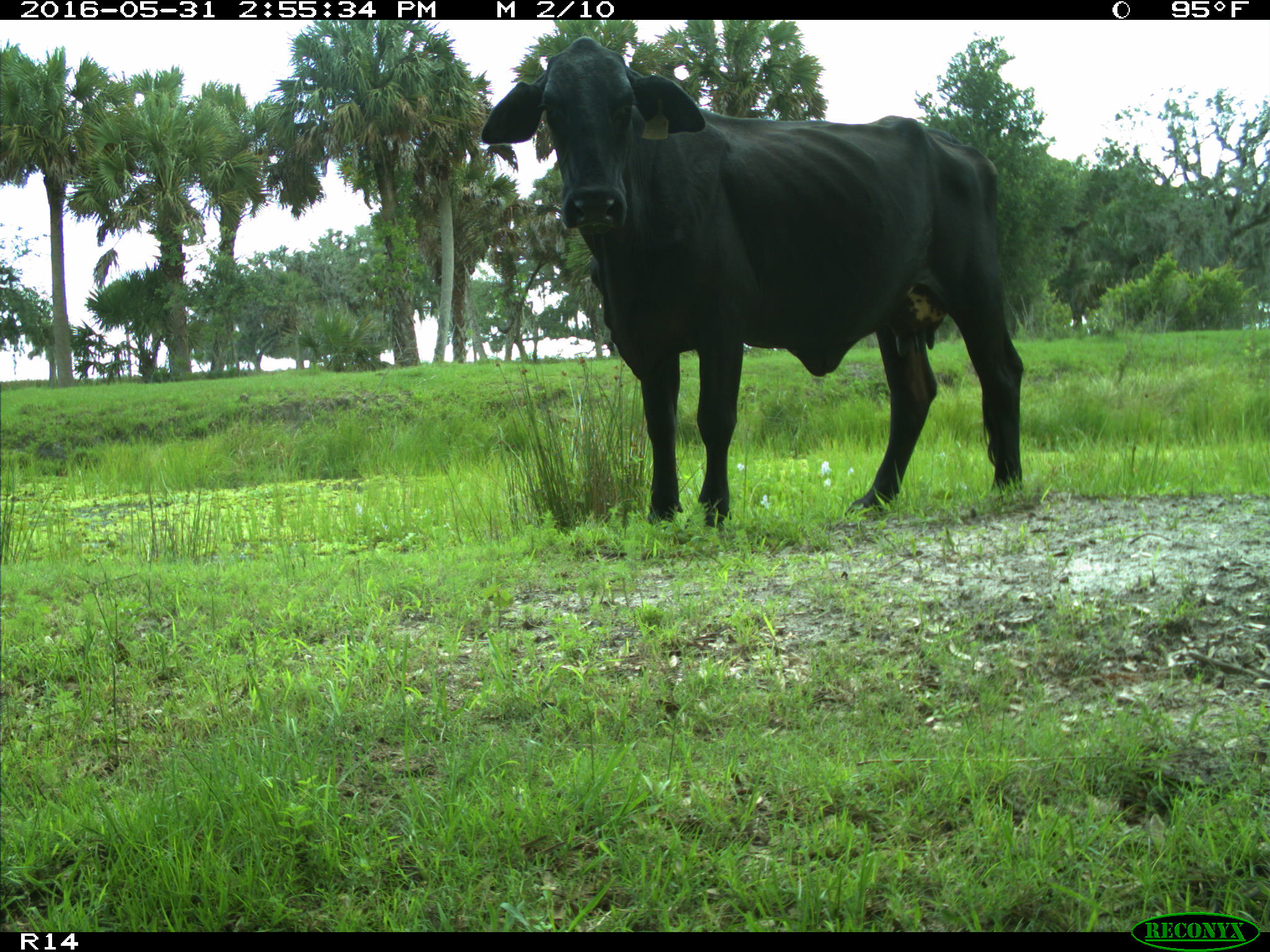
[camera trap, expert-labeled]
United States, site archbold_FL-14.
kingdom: Animalia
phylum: Chordata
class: Mammalia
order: Artiodactyla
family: Bovidae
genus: Bos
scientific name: Bos taurus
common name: domestic cow